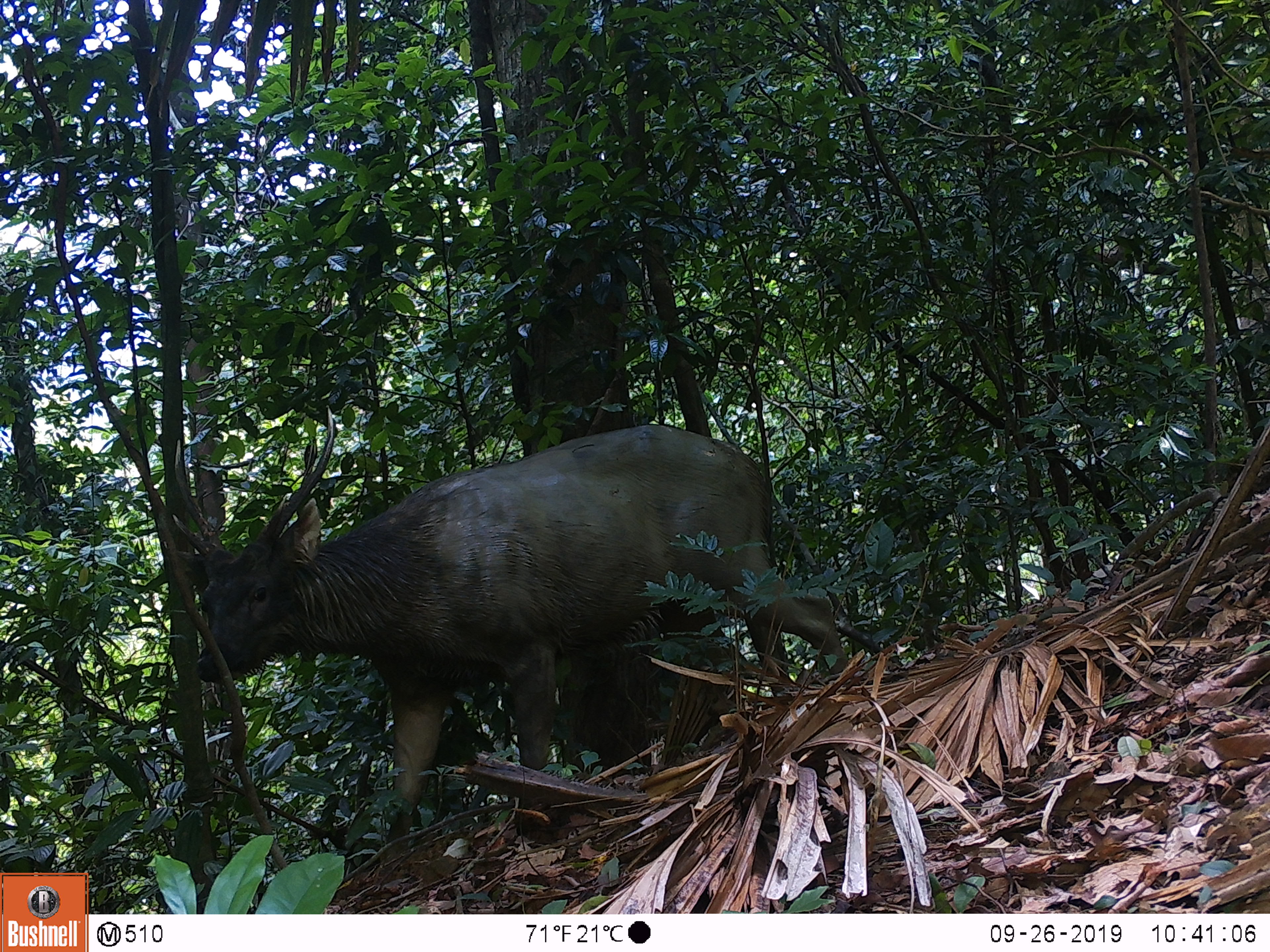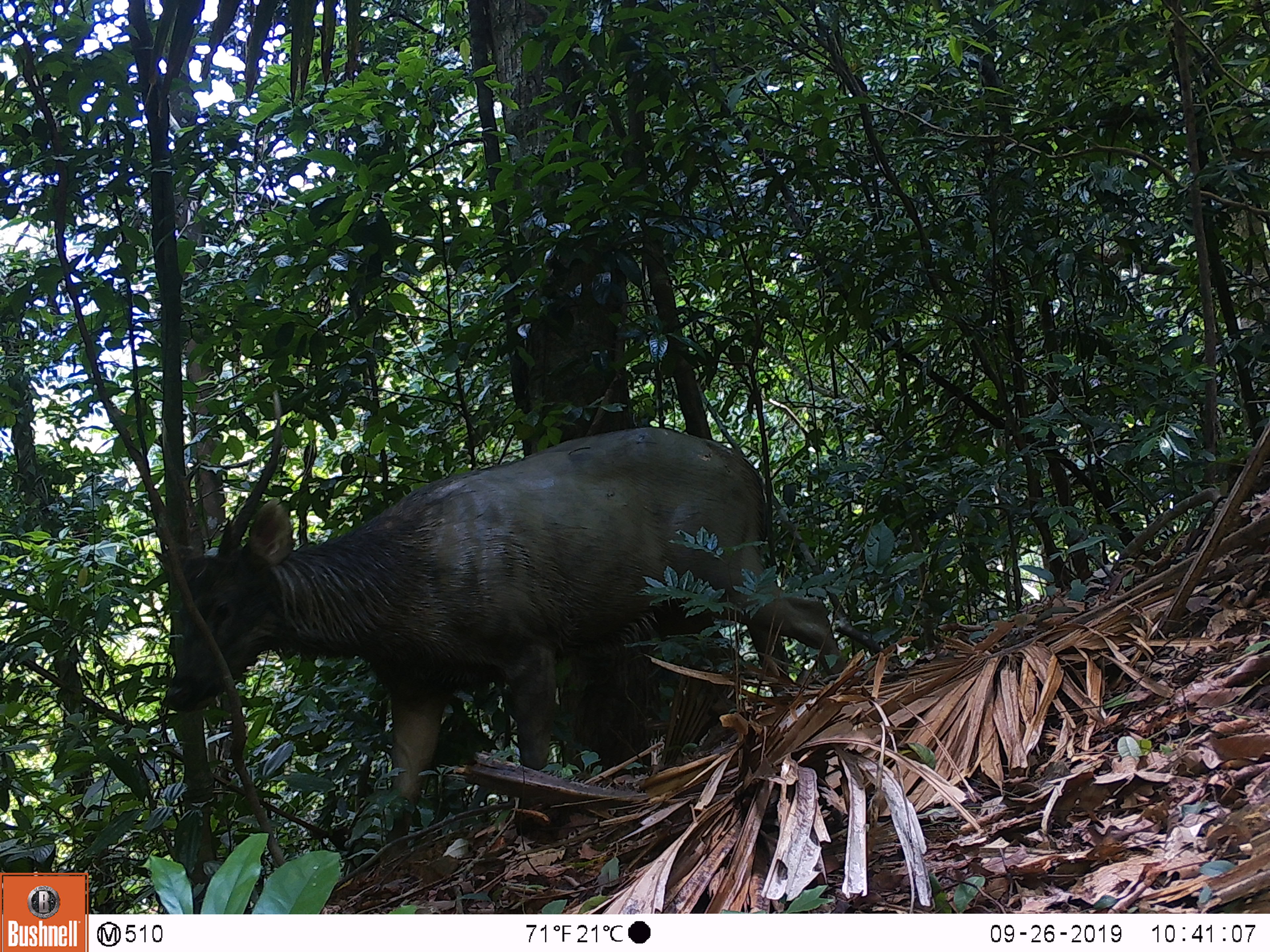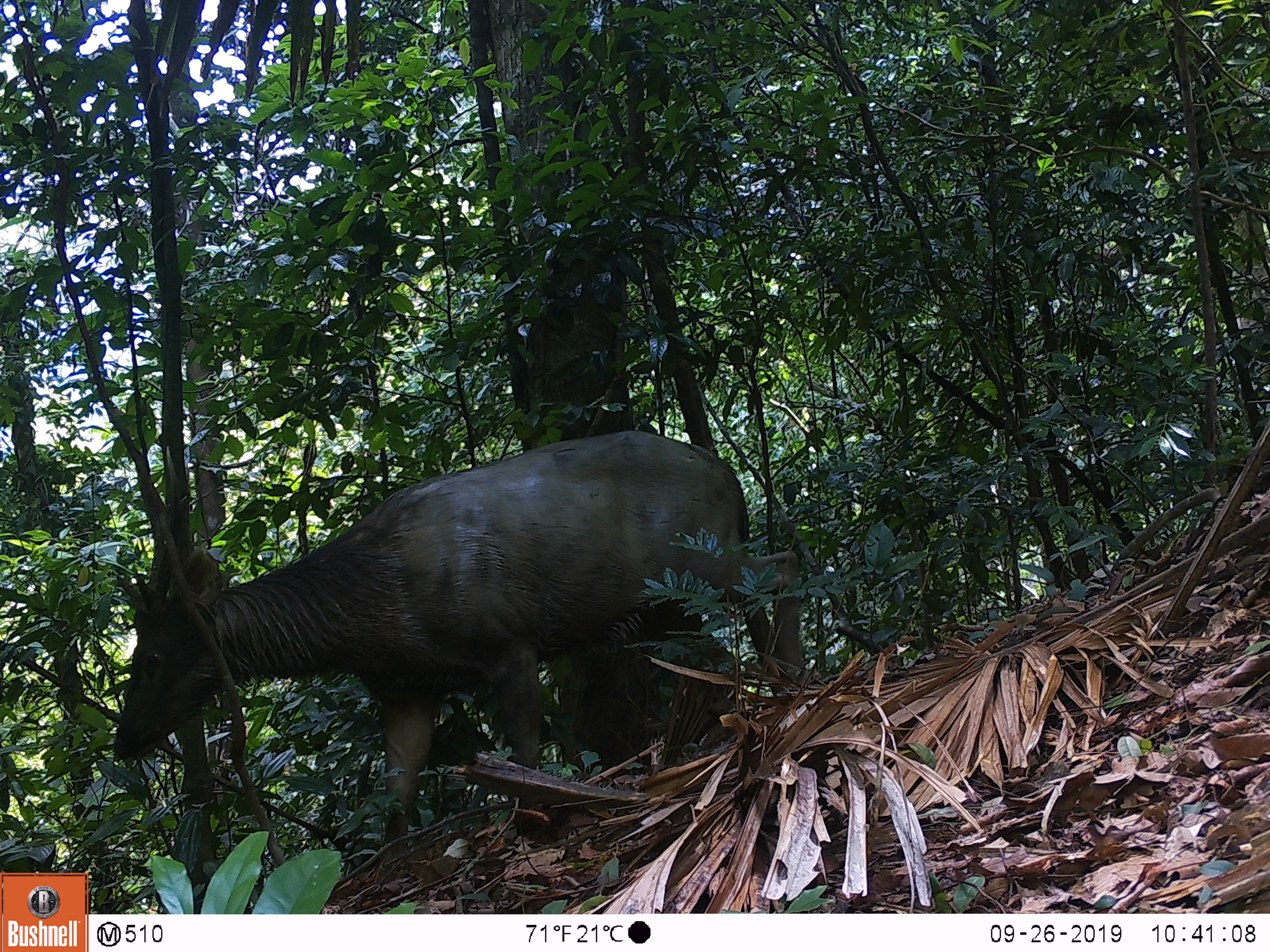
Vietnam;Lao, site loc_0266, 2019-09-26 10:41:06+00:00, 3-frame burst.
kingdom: Animalia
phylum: Chordata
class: Mammalia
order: Artiodactyla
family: Cervidae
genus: Rusa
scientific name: Rusa unicolor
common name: sambar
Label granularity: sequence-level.